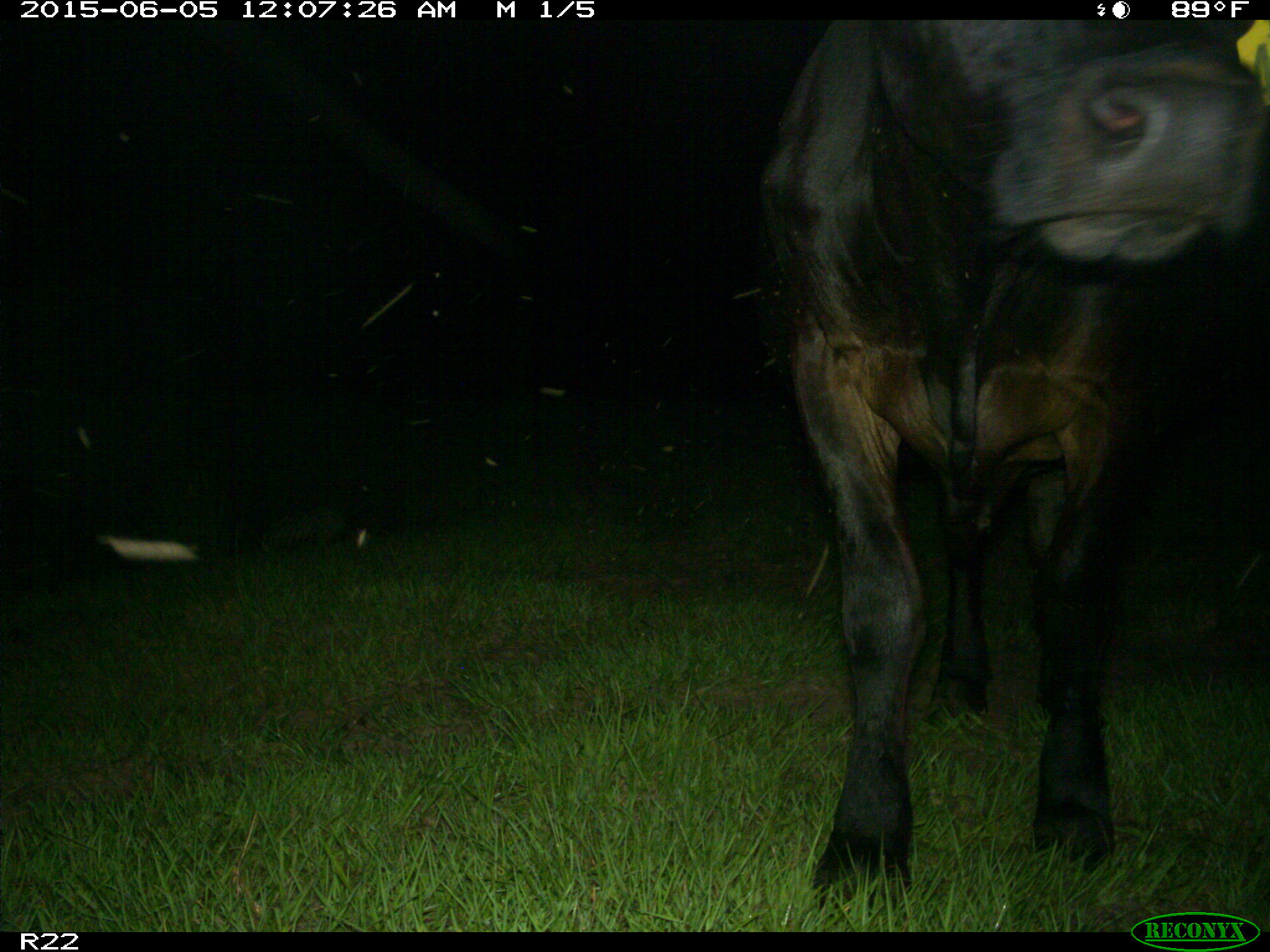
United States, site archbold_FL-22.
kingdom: Animalia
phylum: Chordata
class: Mammalia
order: Artiodactyla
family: Bovidae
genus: Bos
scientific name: Bos taurus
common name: domestic cow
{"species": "Bos taurus (domestic cow)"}